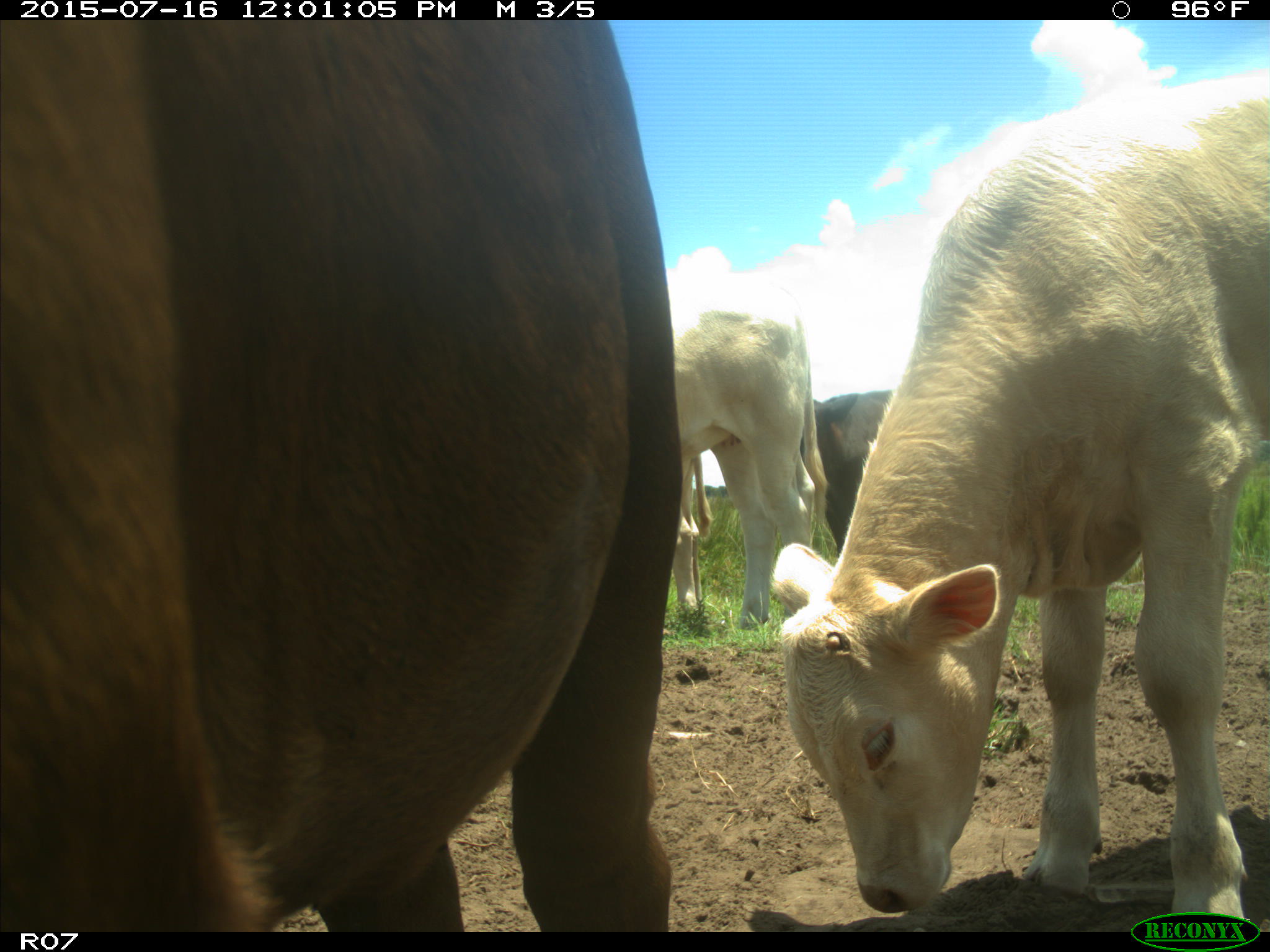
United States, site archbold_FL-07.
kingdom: Animalia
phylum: Chordata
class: Mammalia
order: Artiodactyla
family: Bovidae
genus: Bos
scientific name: Bos taurus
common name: domestic cow